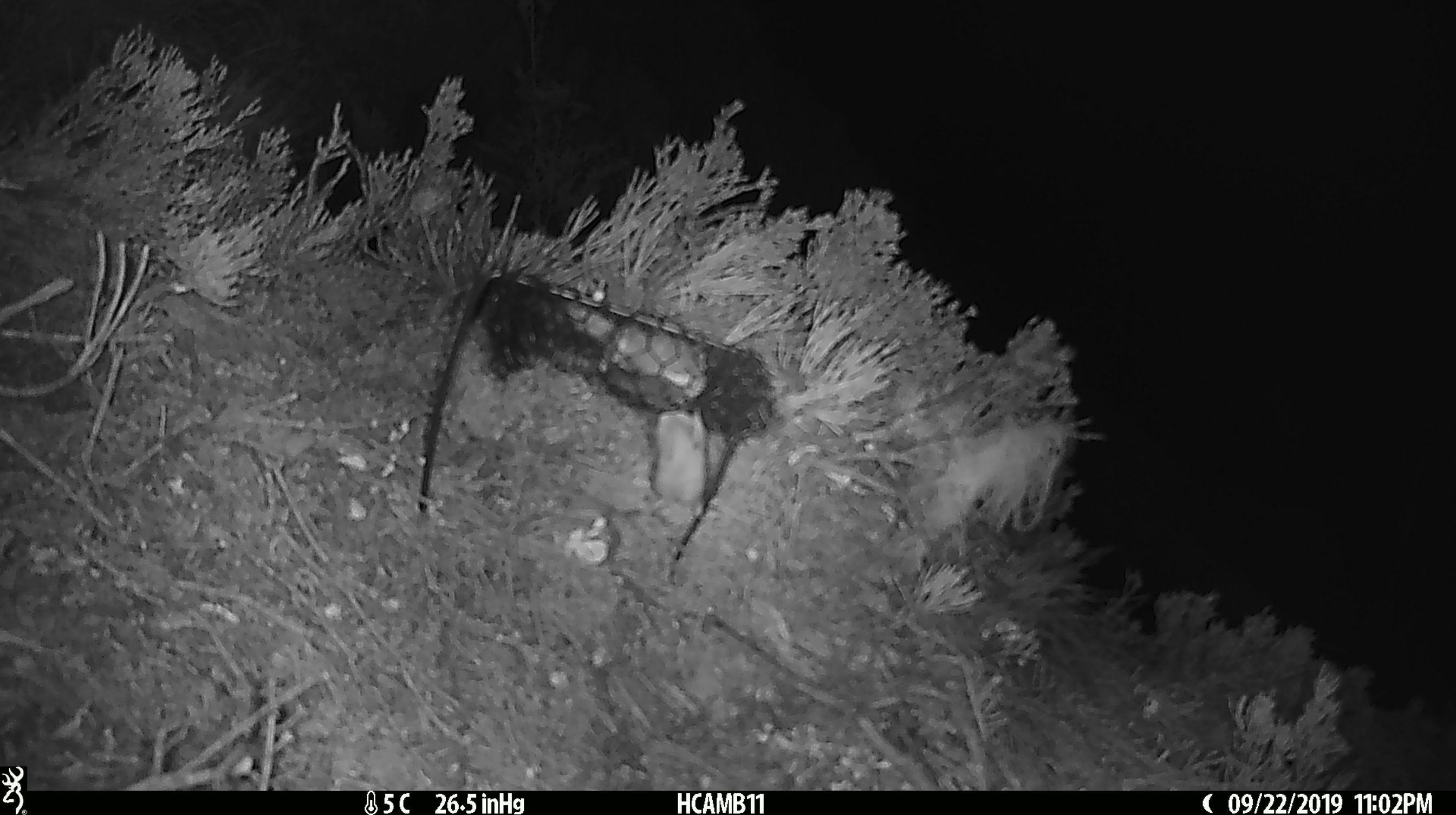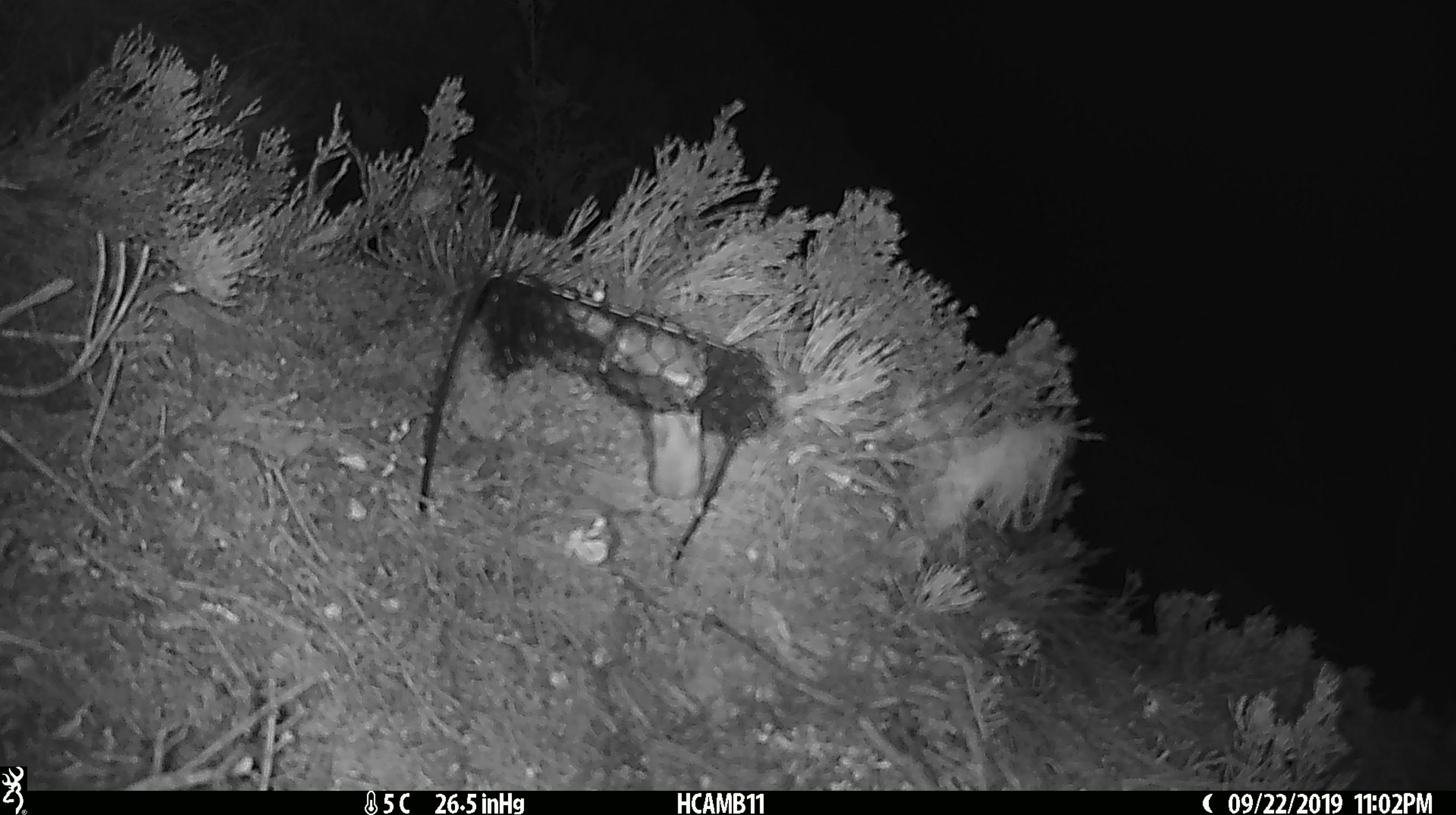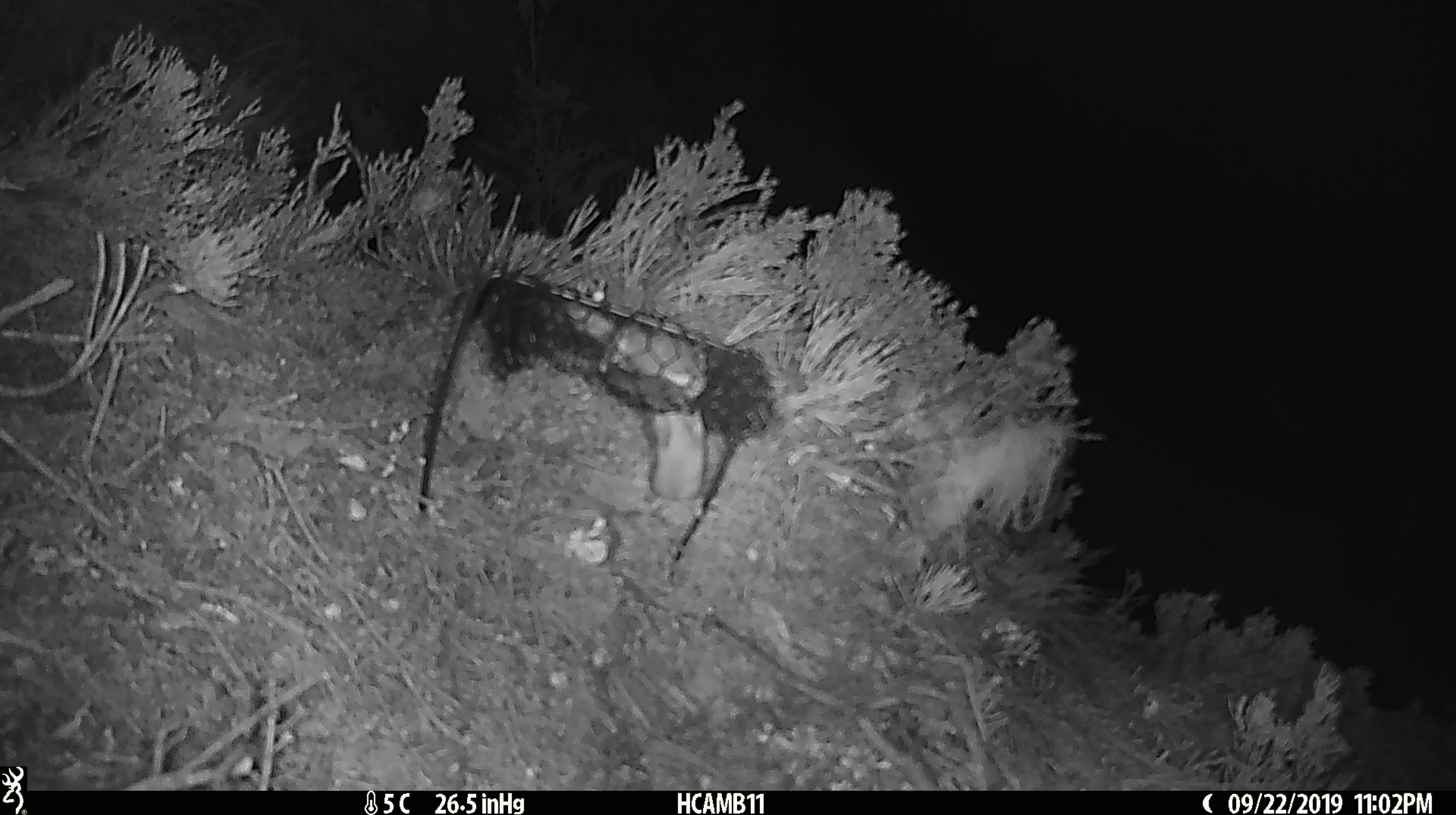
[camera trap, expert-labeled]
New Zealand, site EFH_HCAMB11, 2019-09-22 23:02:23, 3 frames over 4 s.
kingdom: Animalia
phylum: Chordata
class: Mammalia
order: Rodentia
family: Muridae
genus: Mus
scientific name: Mus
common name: mouse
Mouse (Mus).